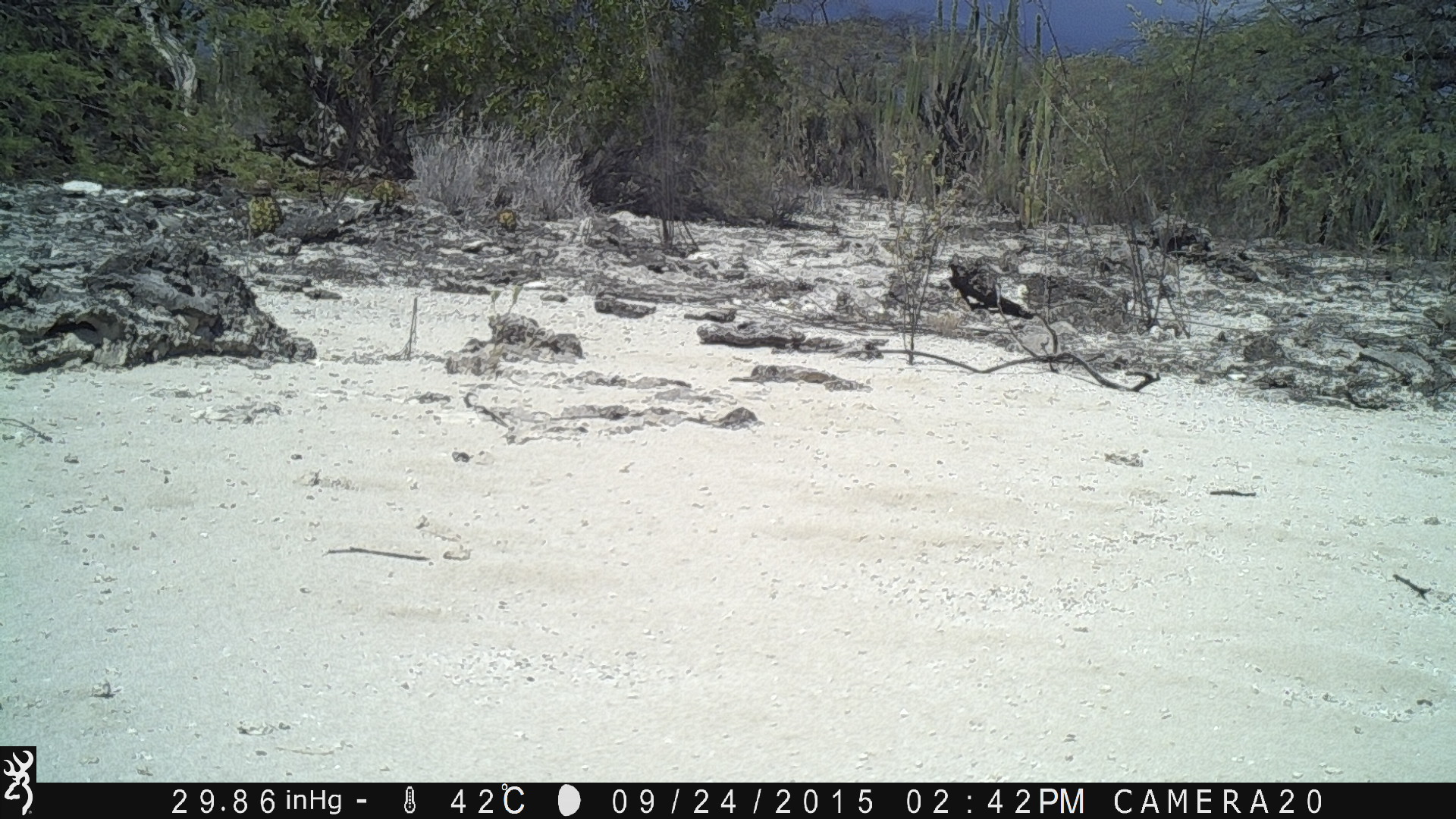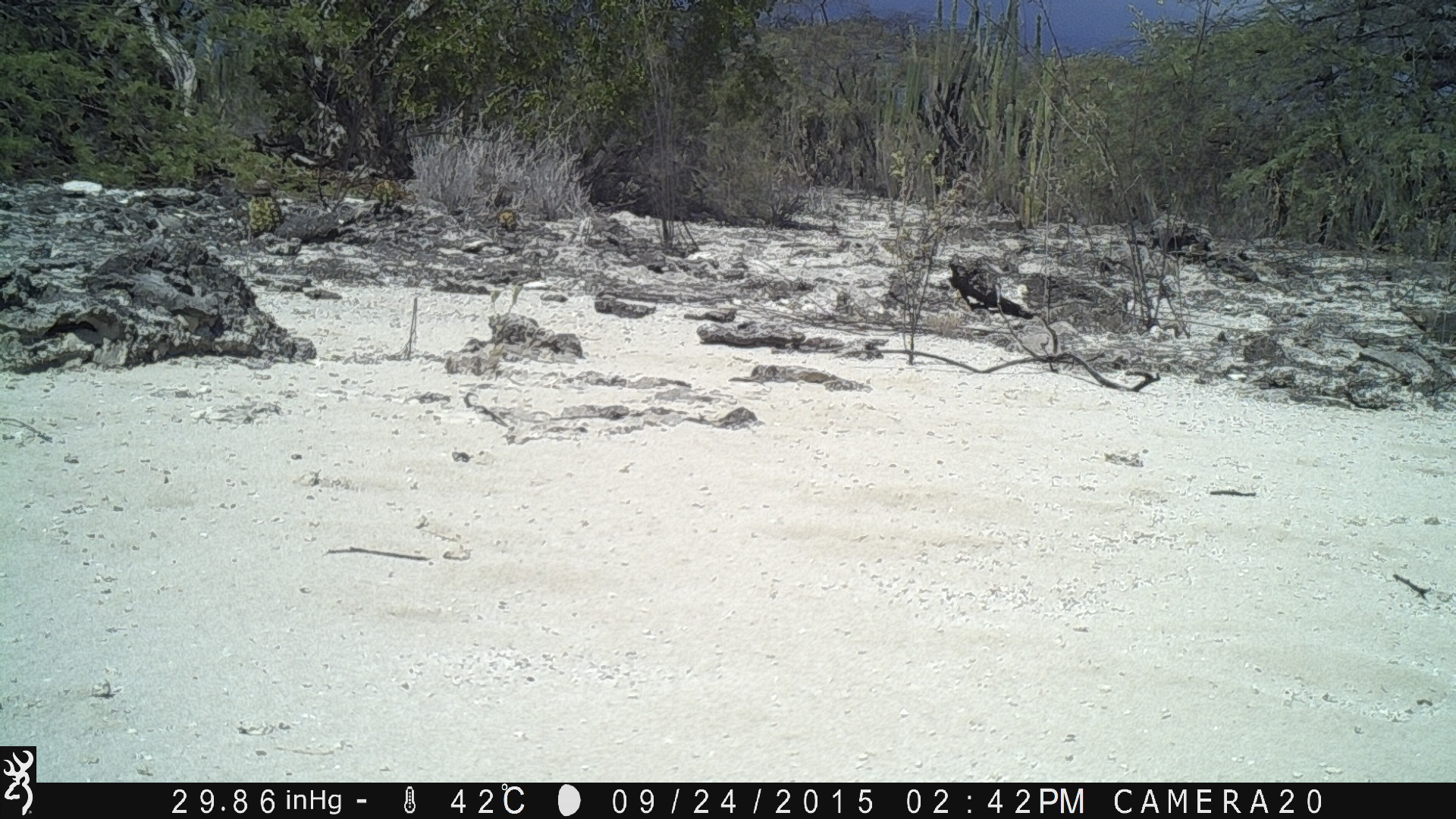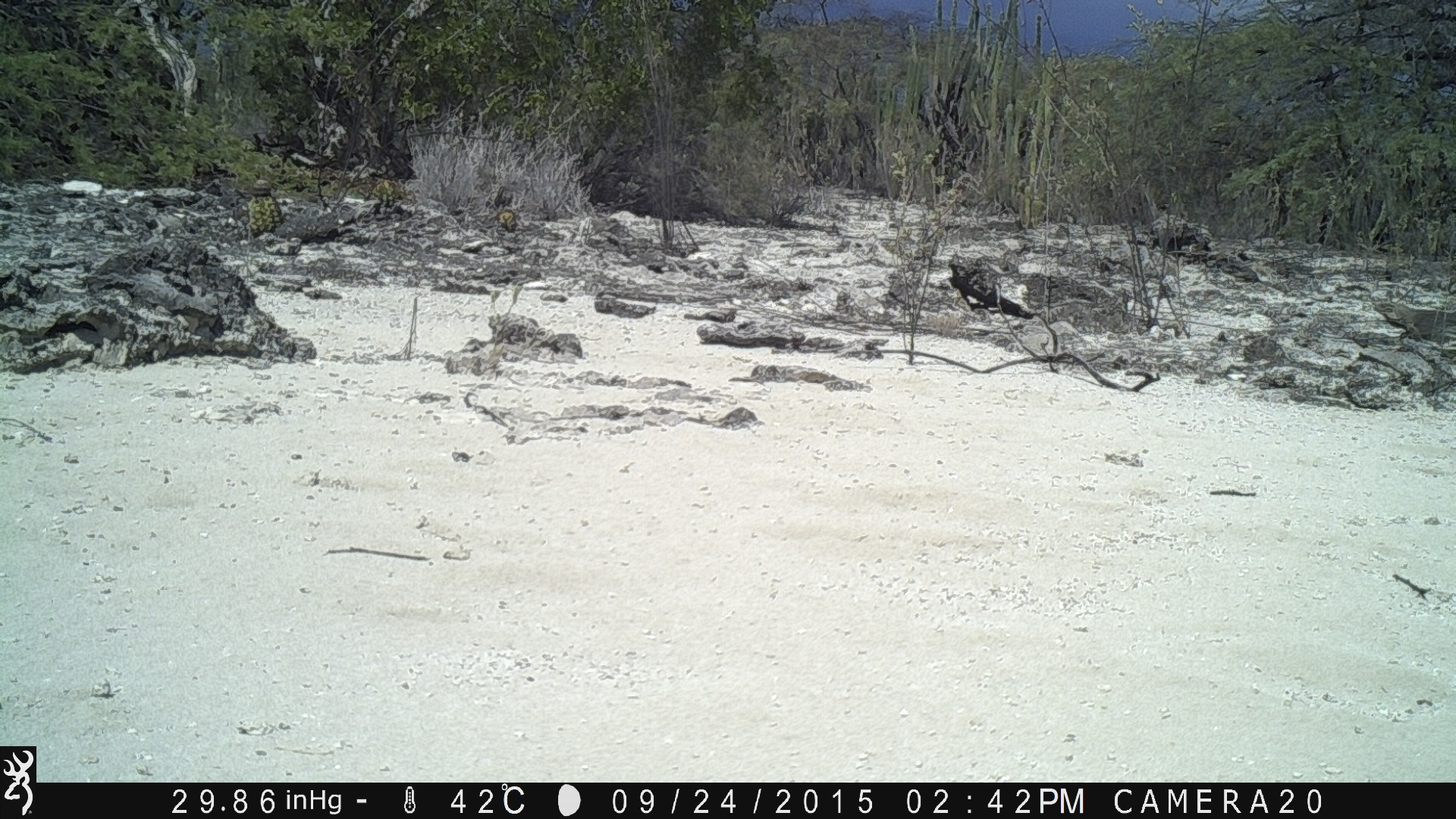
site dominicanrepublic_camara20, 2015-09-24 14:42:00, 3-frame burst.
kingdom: Animalia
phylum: Chordata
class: Reptilia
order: Squamata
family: Iguanidae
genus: Iguana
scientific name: Iguana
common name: typical iguanas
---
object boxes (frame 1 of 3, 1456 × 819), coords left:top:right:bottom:
iguana: 1417:295:1456:346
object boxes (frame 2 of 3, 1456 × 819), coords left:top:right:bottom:
iguana: 1402:294:1456:366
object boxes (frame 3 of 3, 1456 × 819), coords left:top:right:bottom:
iguana: 1374:296:1456:343